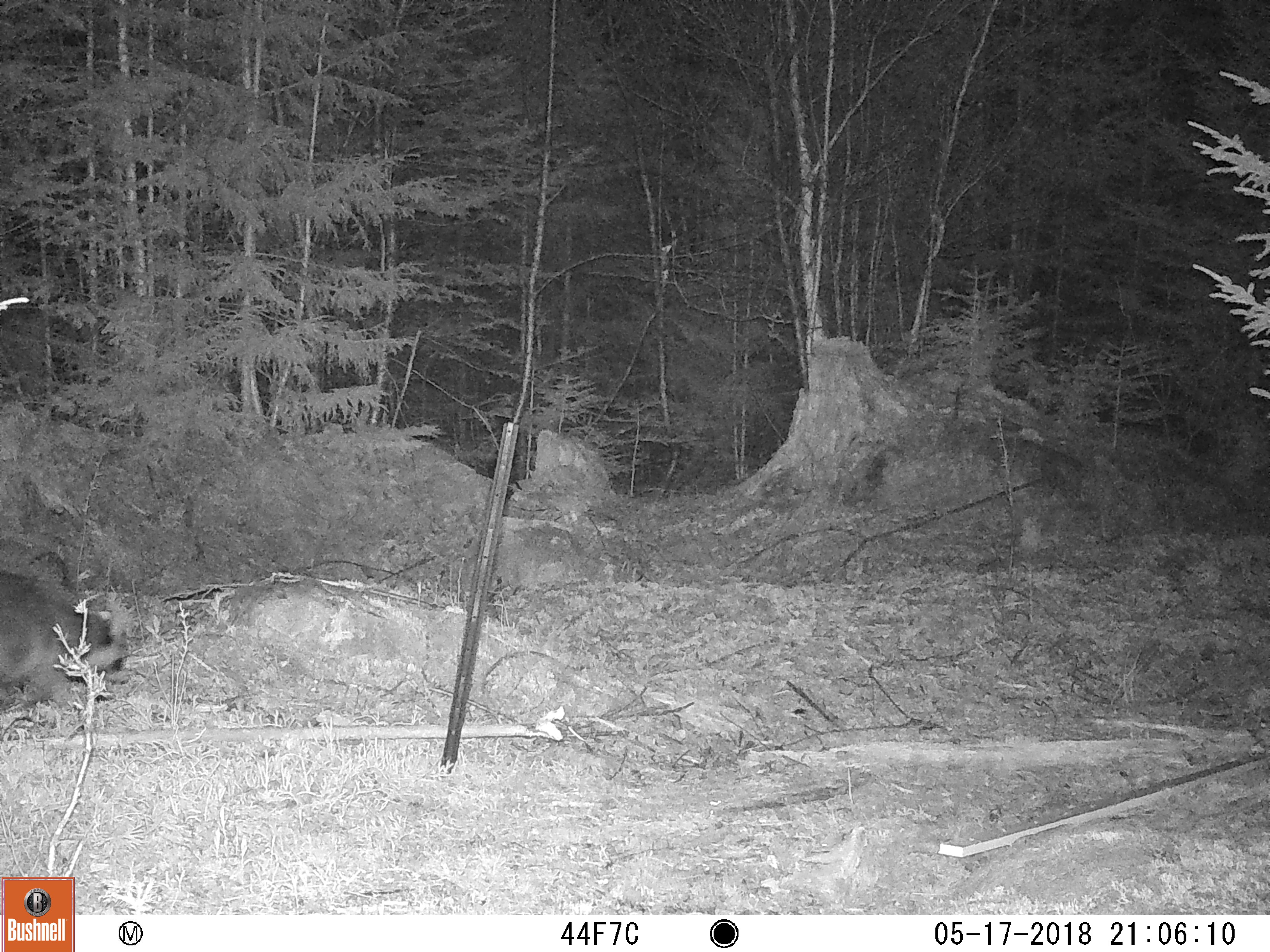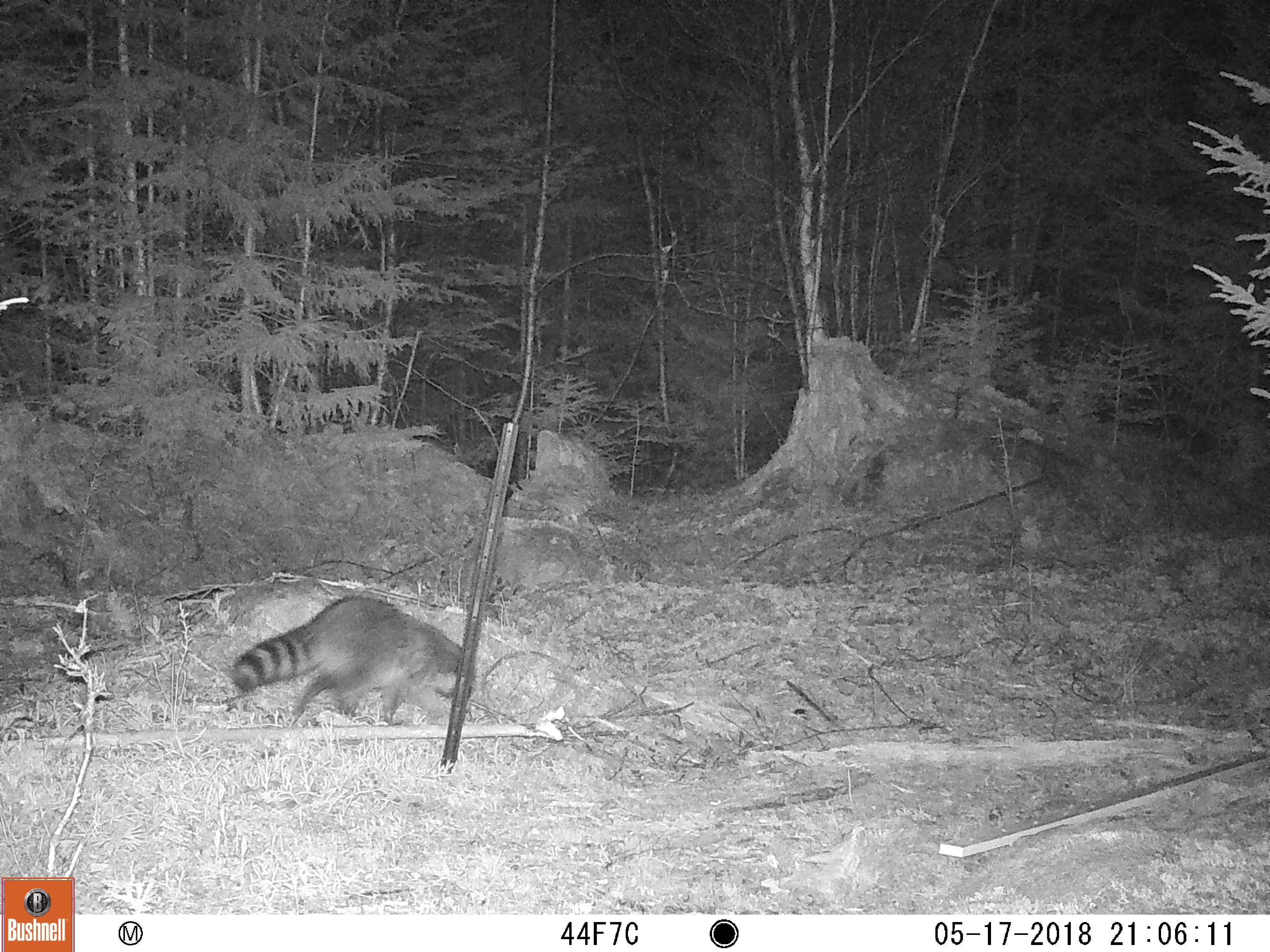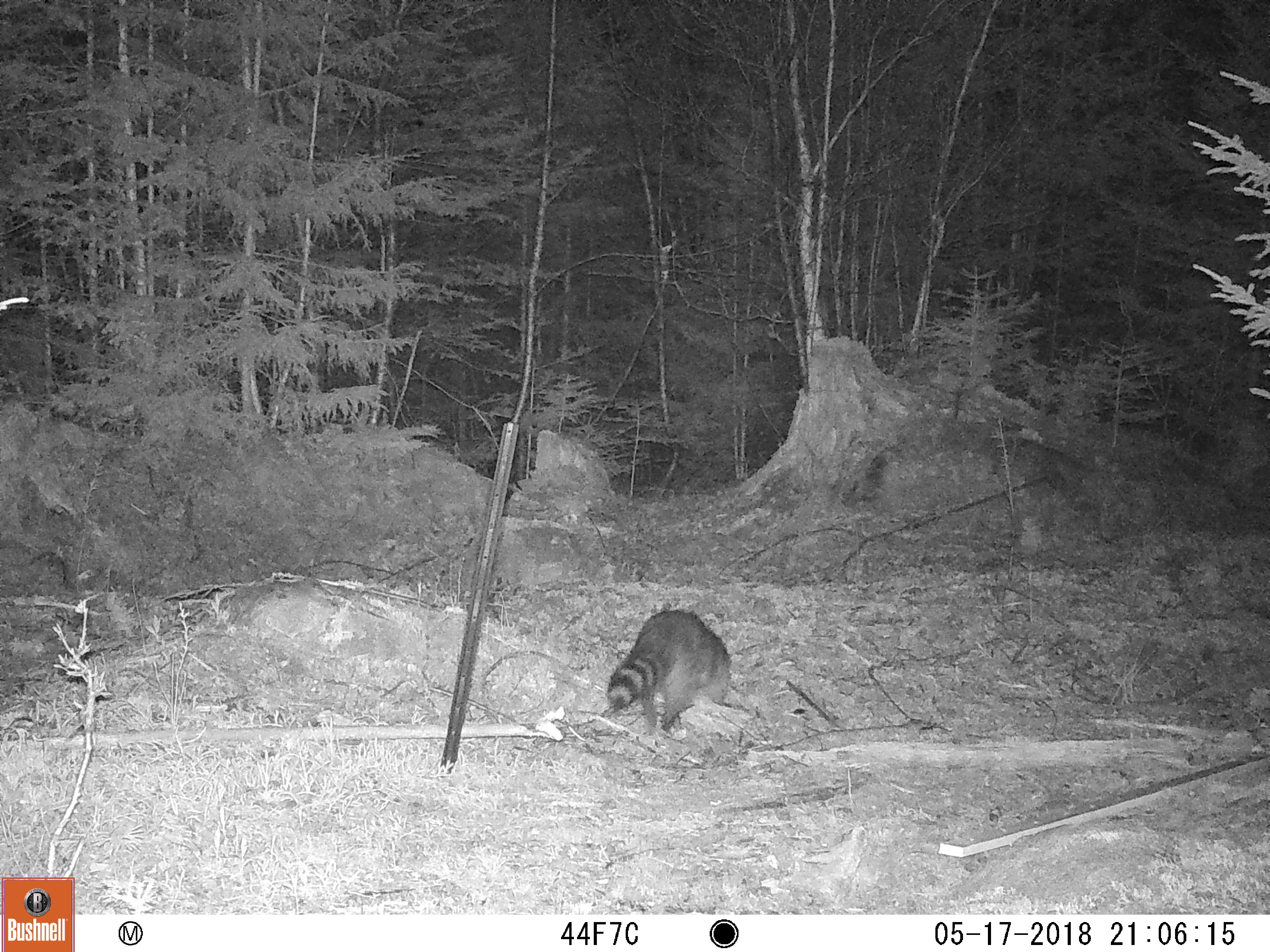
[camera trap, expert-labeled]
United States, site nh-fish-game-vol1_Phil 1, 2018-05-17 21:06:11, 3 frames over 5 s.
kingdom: Animalia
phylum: Chordata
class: Mammalia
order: Carnivora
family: Procyonidae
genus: Procyon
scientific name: Procyon lotor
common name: raccoon